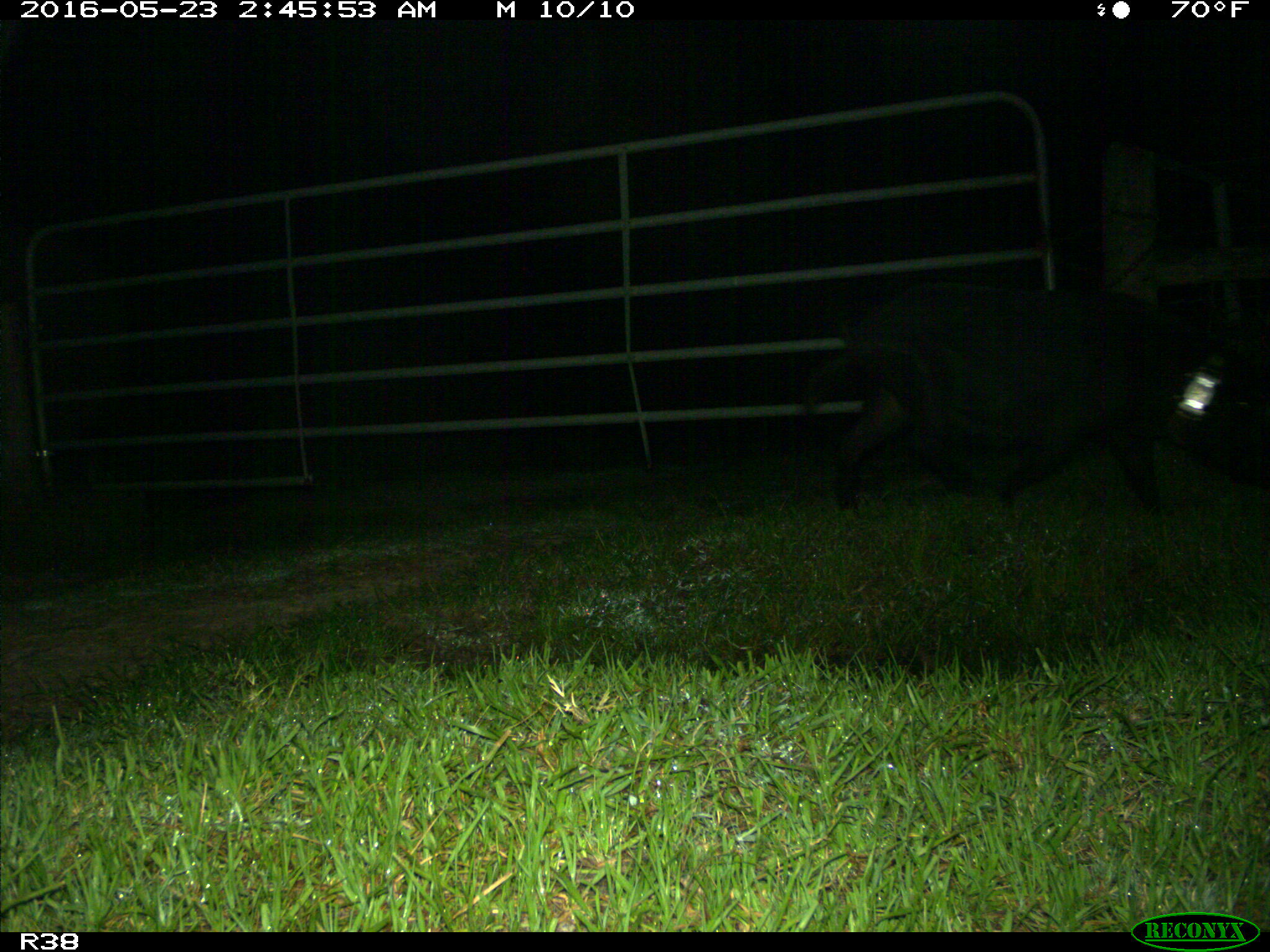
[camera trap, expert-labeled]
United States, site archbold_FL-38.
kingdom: Animalia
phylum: Chordata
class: Mammalia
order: Artiodactyla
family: Suidae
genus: Sus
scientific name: Sus scrofa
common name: wild boar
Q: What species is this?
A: Sus scrofa (wild boar).